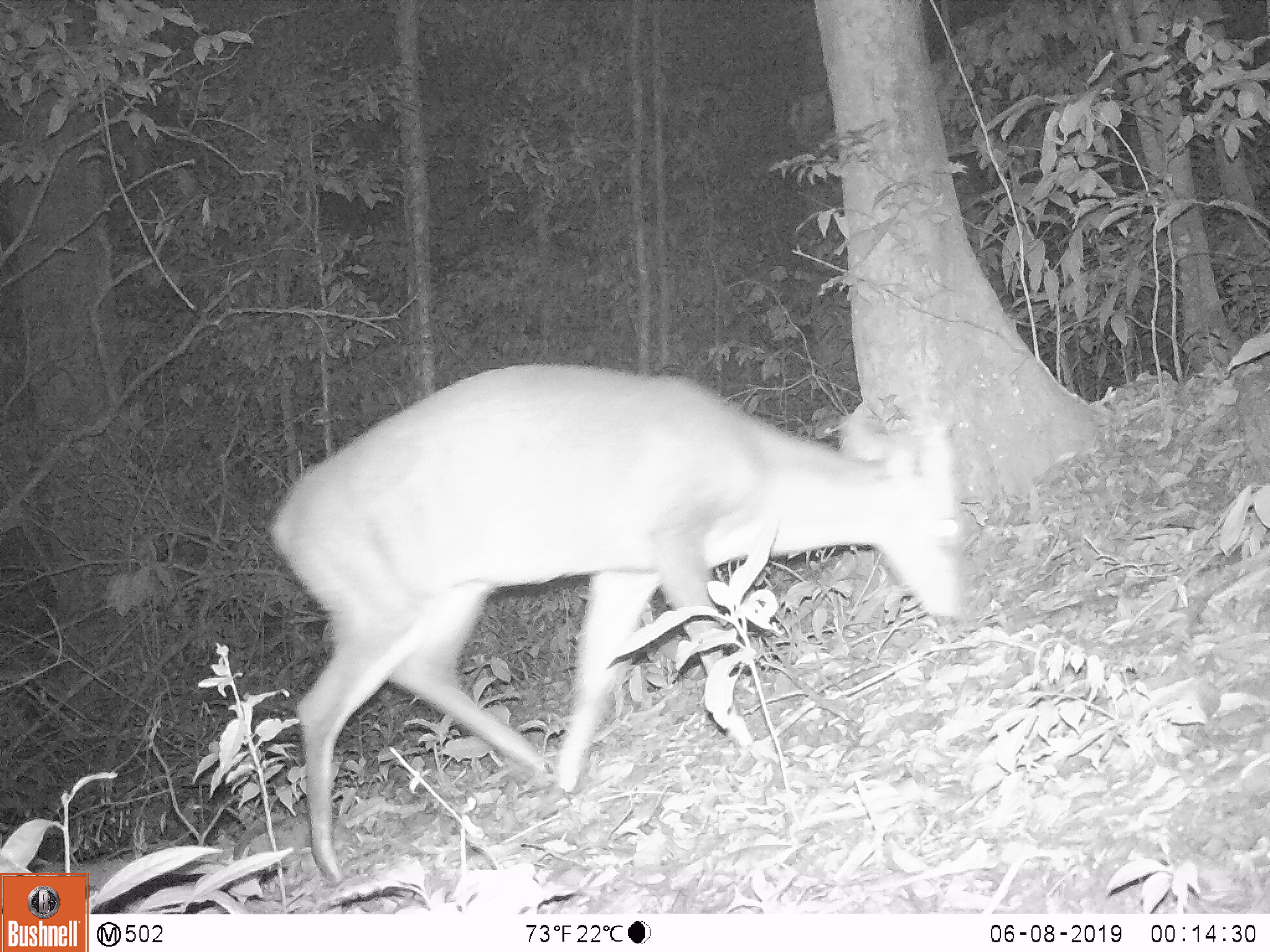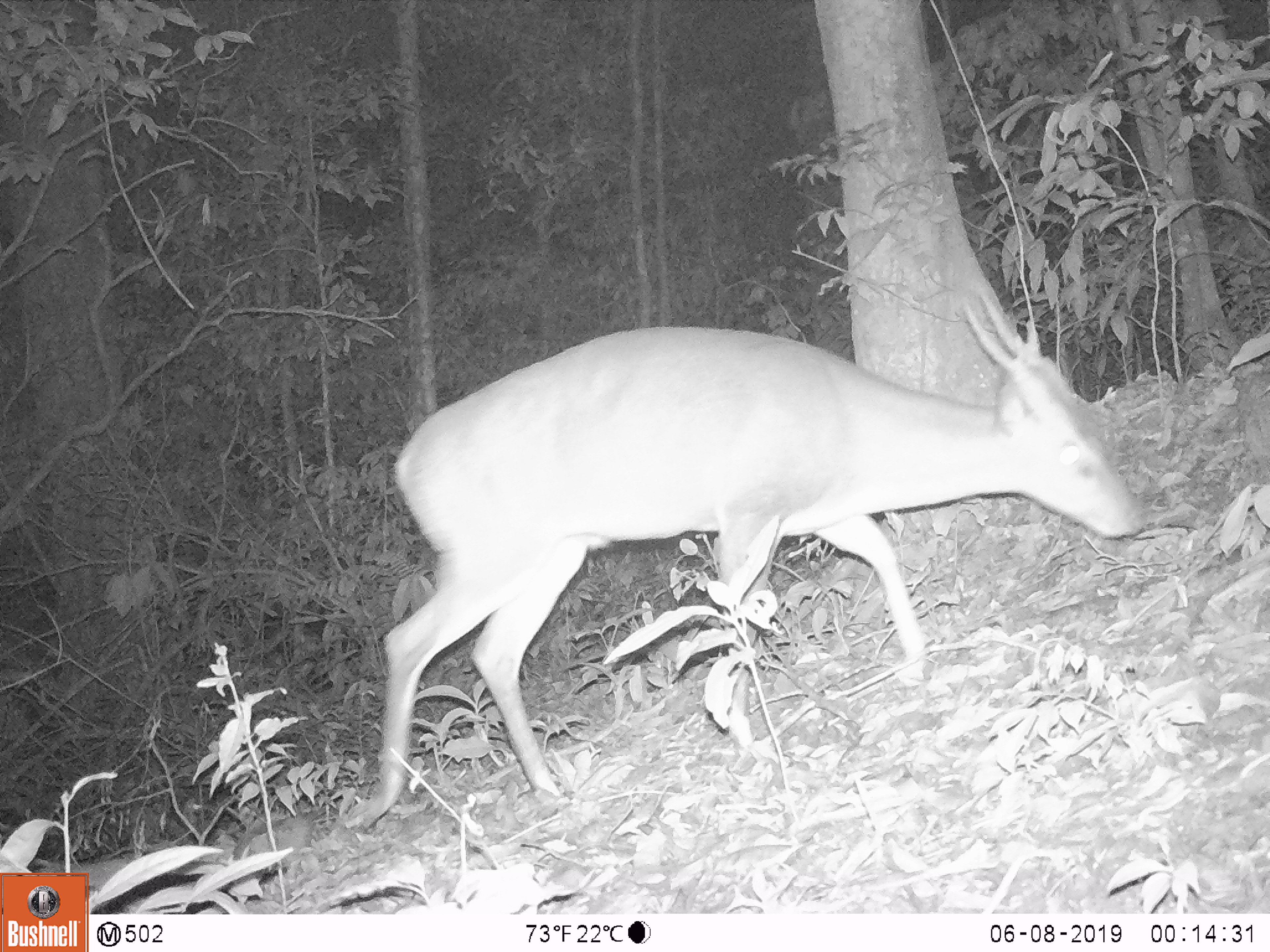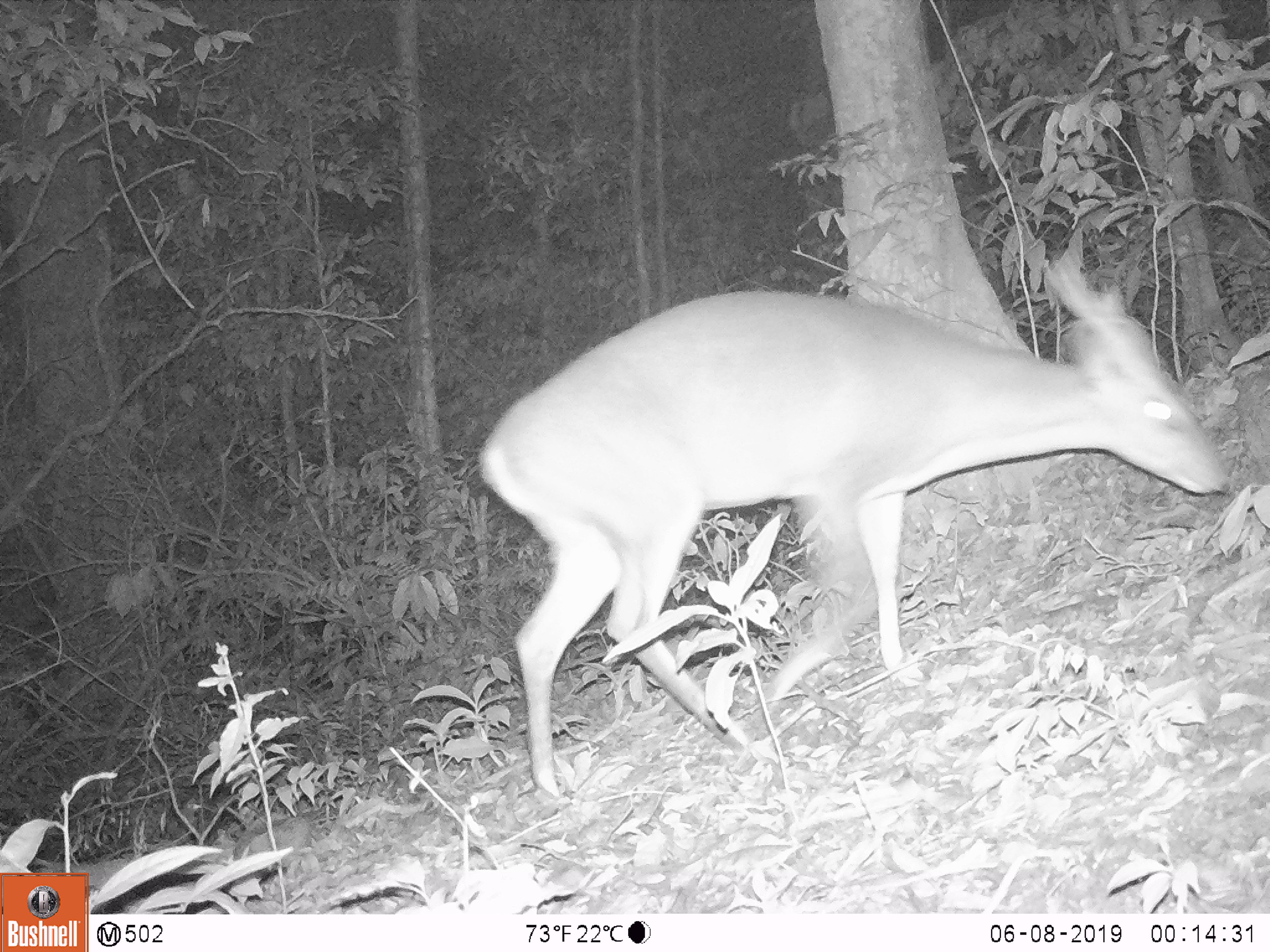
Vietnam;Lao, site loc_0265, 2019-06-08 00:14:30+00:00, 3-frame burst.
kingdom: Animalia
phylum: Chordata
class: Mammalia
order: Artiodactyla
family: Cervidae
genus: Muntiacus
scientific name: Muntiacus vuquangensis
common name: large-antlered muntjac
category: large antlered muntjac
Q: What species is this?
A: Large antlered muntjac (large-antlered muntjac) (Muntiacus vuquangensis).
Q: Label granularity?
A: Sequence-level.